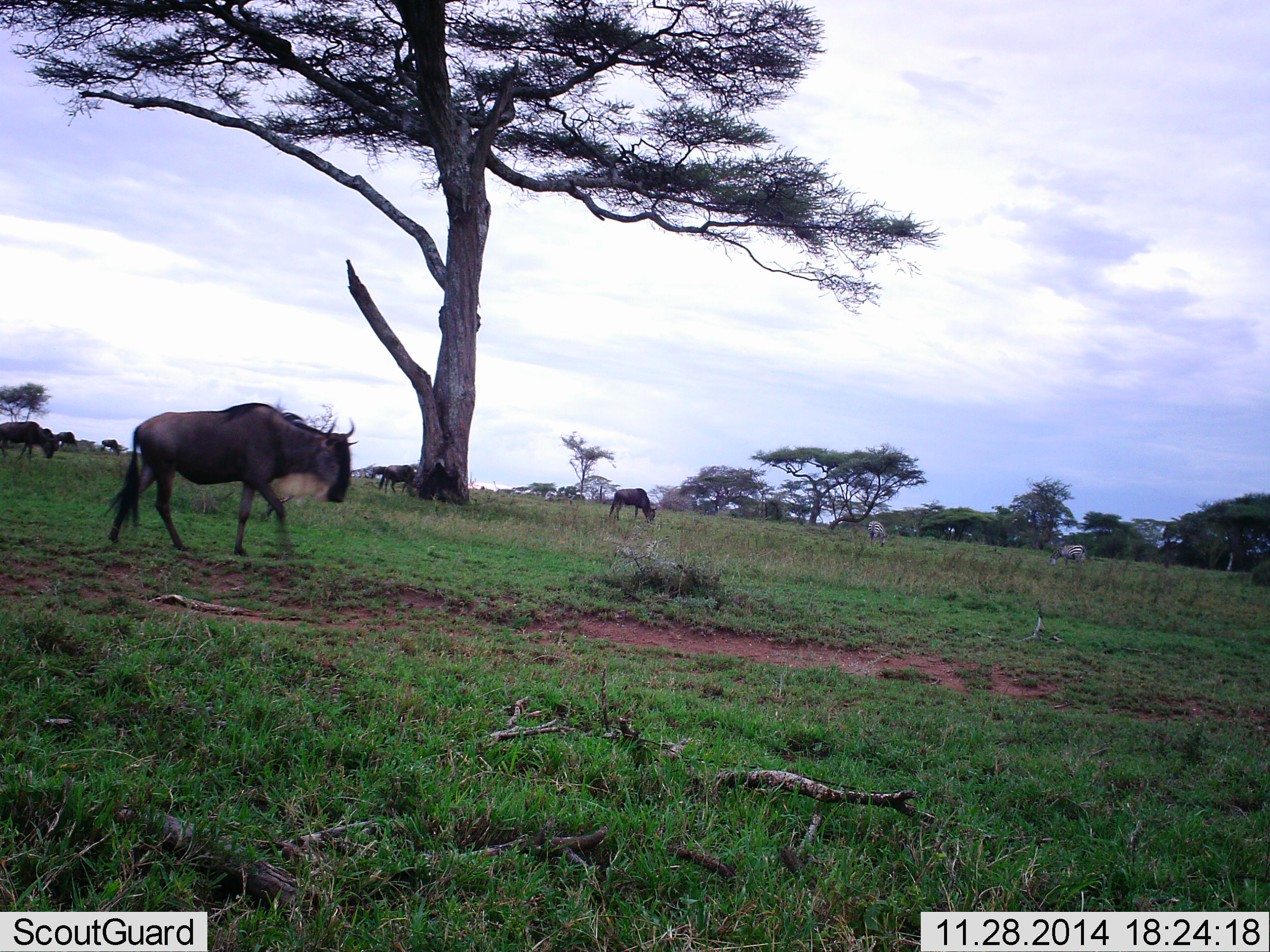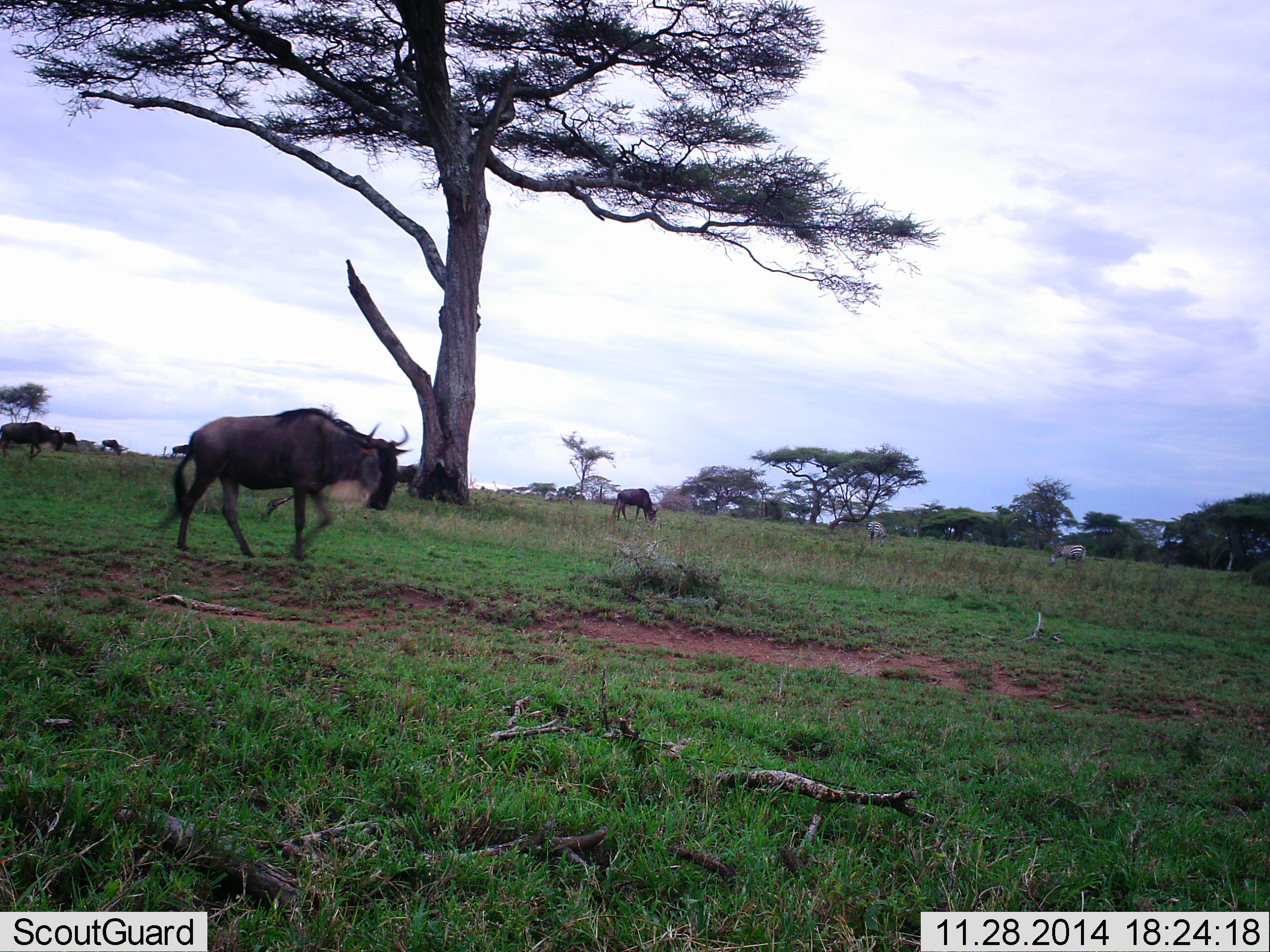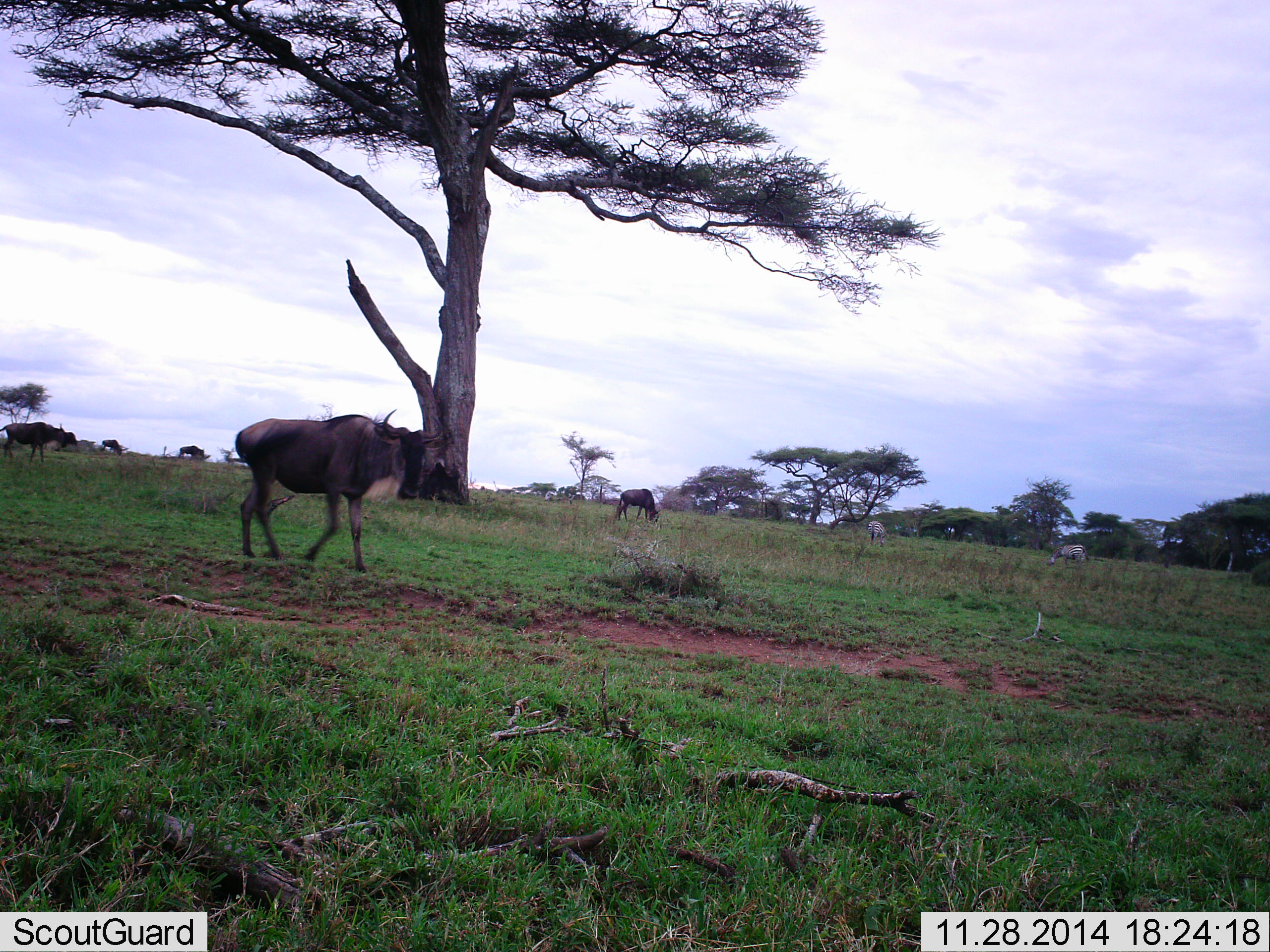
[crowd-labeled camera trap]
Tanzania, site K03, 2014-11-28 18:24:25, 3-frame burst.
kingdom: Animalia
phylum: Chordata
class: Mammalia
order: Artiodactyla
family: Bovidae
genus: Connochaetes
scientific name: Connochaetes taurinus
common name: blue wildebeest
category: wildebeest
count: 5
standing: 25%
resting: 0%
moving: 92%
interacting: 0%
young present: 0%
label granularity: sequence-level